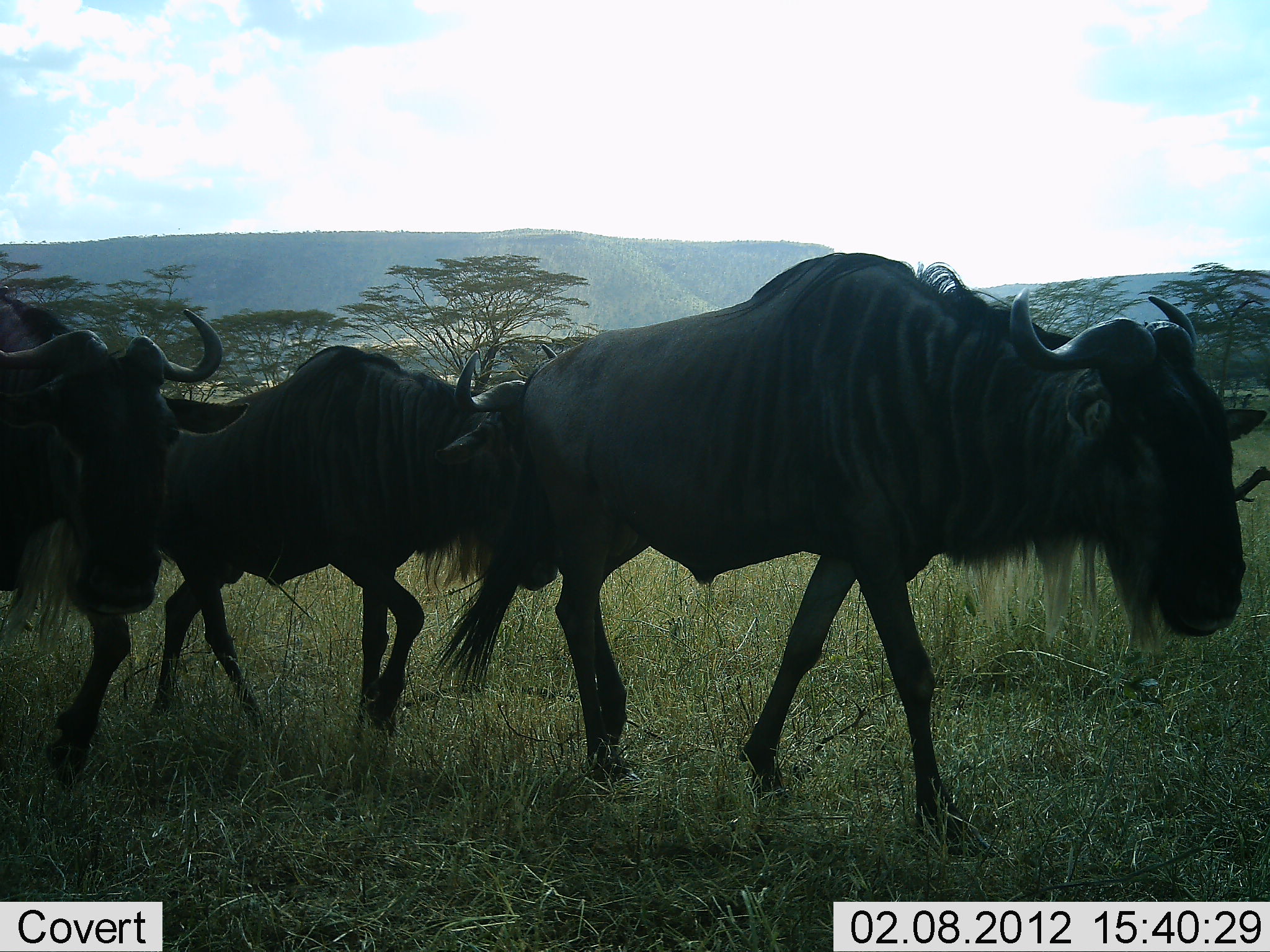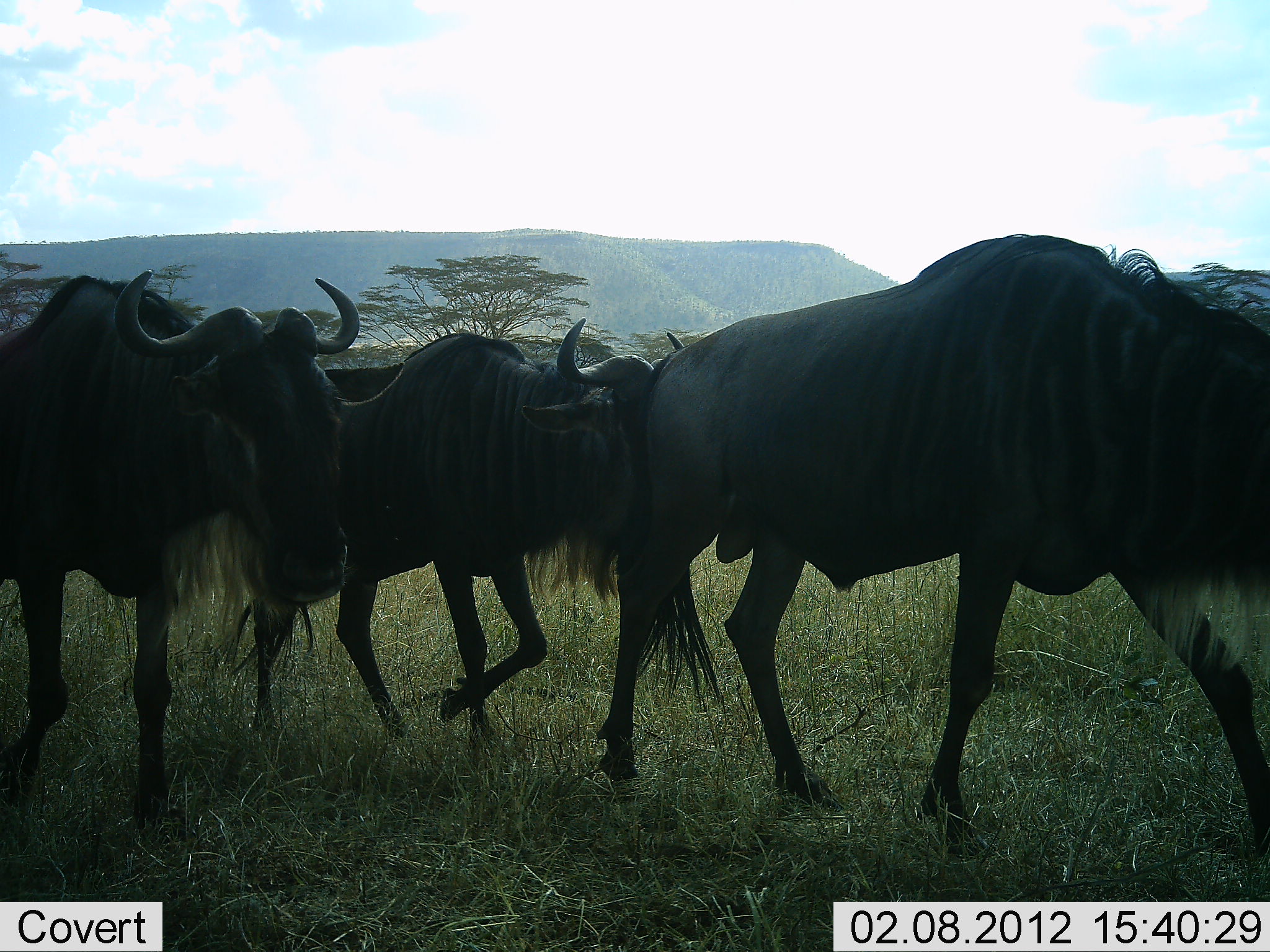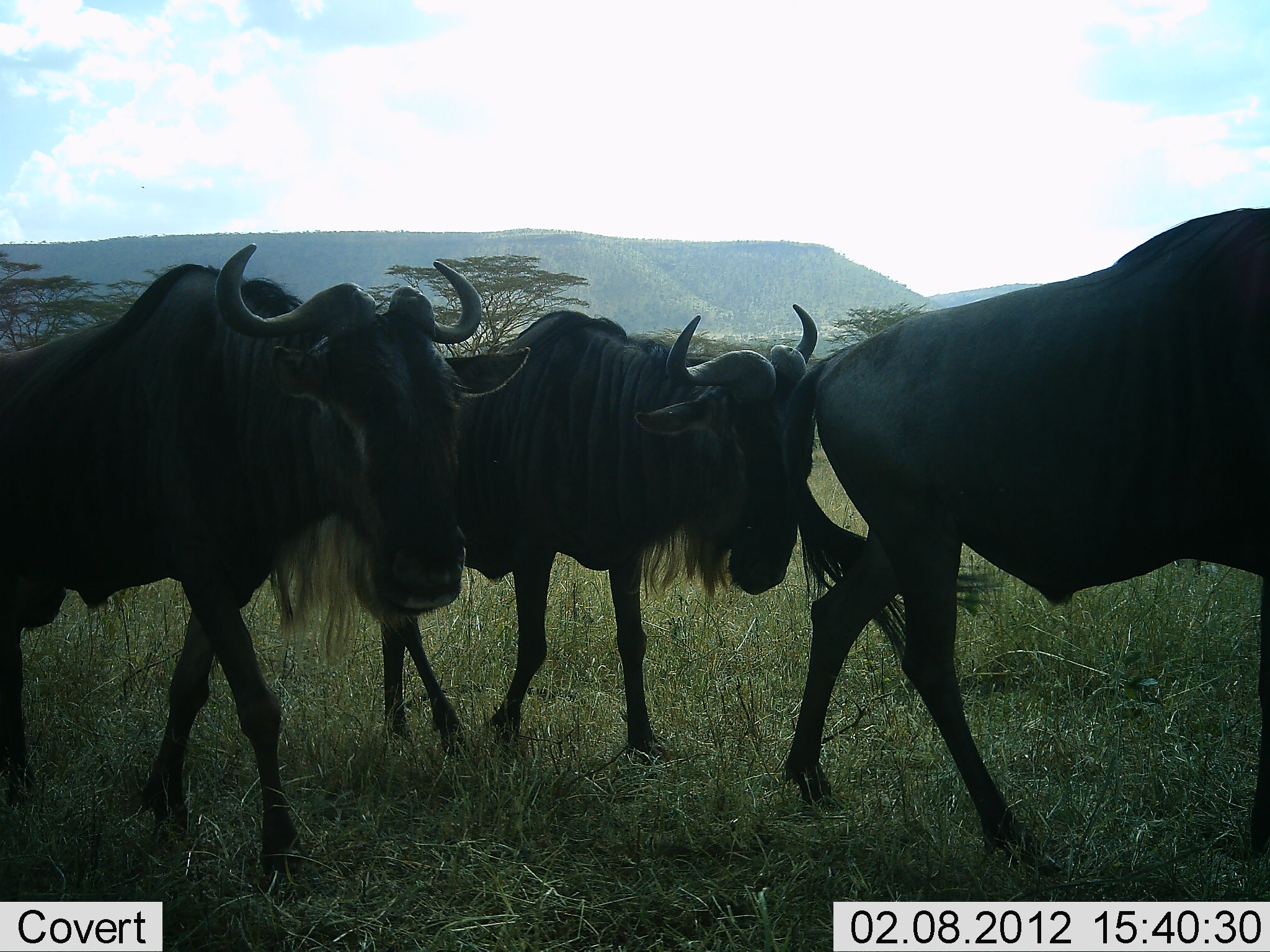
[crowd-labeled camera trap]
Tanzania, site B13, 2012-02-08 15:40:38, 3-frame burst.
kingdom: Animalia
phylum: Chordata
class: Mammalia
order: Artiodactyla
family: Bovidae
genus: Connochaetes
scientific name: Connochaetes taurinus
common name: blue wildebeest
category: wildebeest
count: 3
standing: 5%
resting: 9%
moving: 86%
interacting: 0%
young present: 0%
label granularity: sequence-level